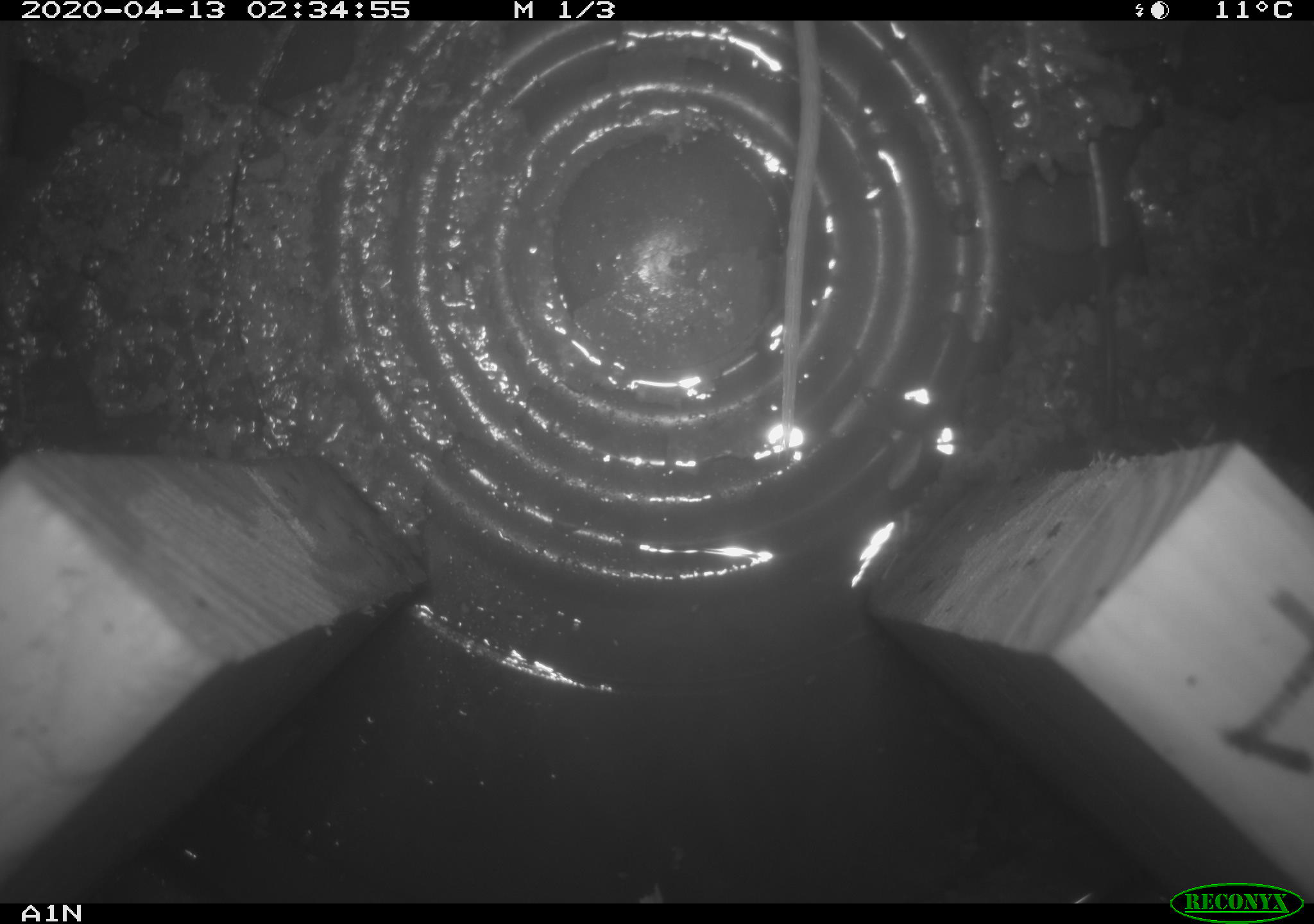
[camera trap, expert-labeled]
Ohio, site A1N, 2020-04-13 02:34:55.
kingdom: Animalia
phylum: Chordata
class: Mammalia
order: Rodentia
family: Cricetidae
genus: Peromyscus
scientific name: Peromyscus leucopus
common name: white-footed mouse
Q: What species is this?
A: White-footed mouse (Peromyscus leucopus).